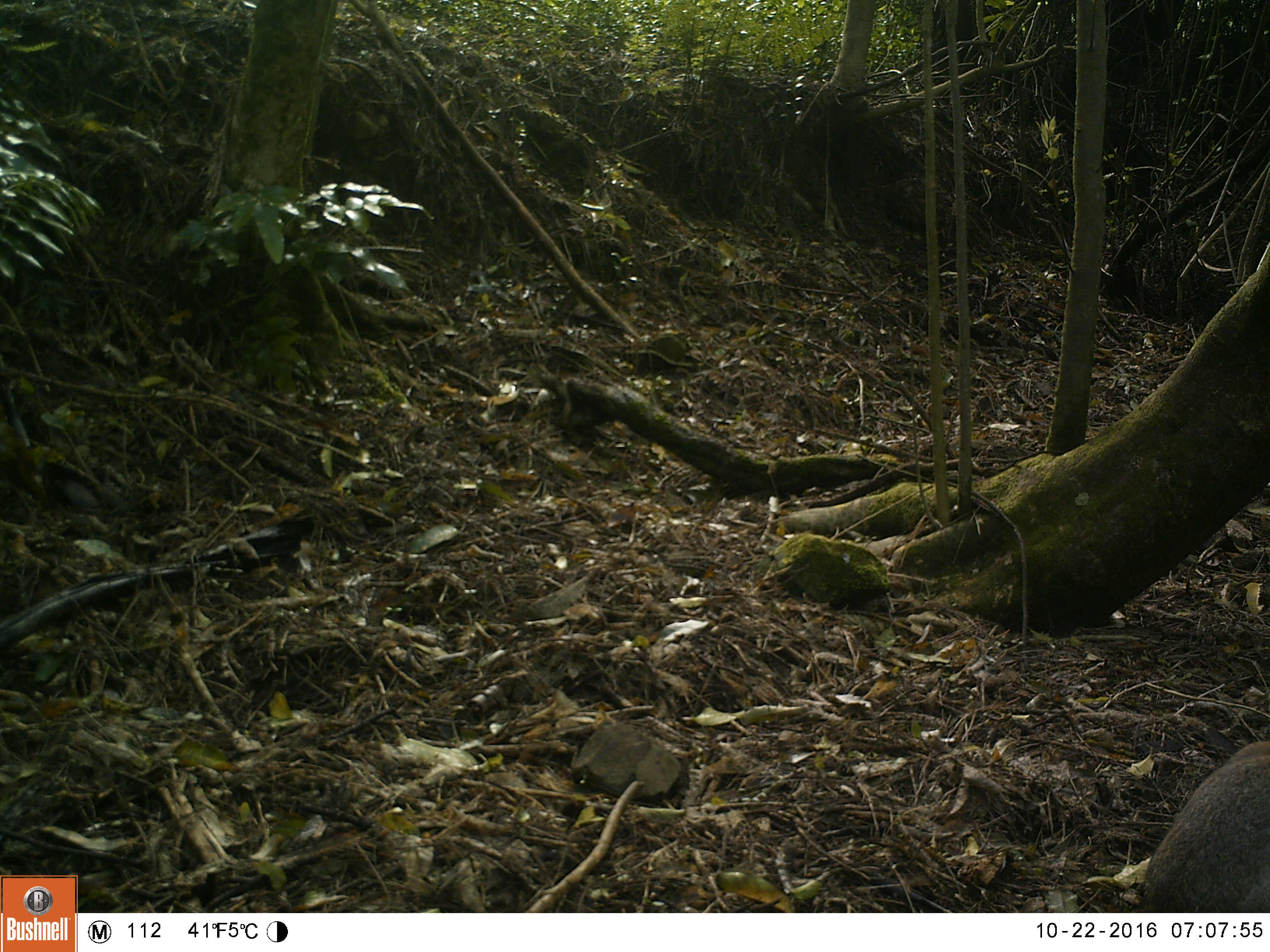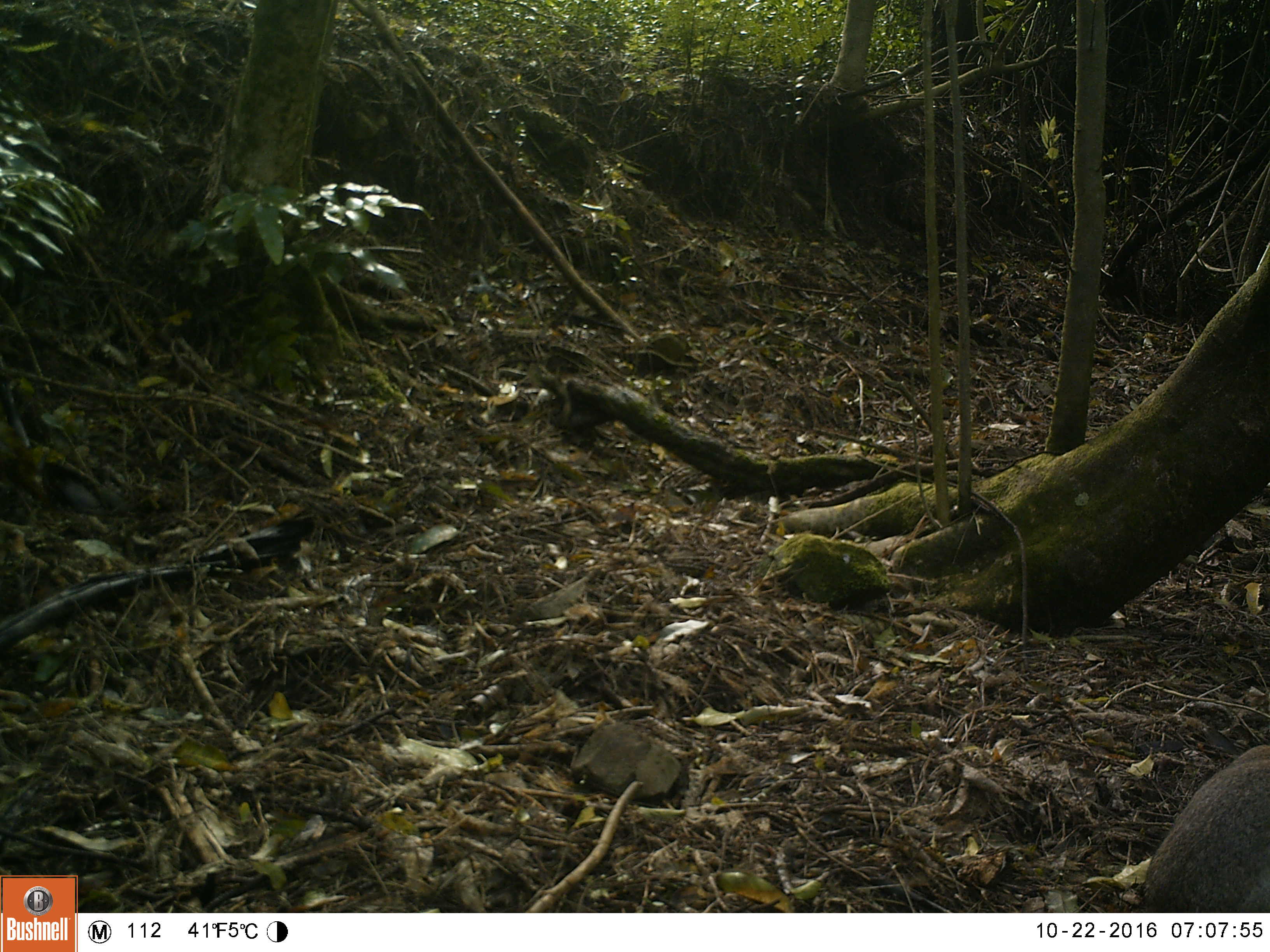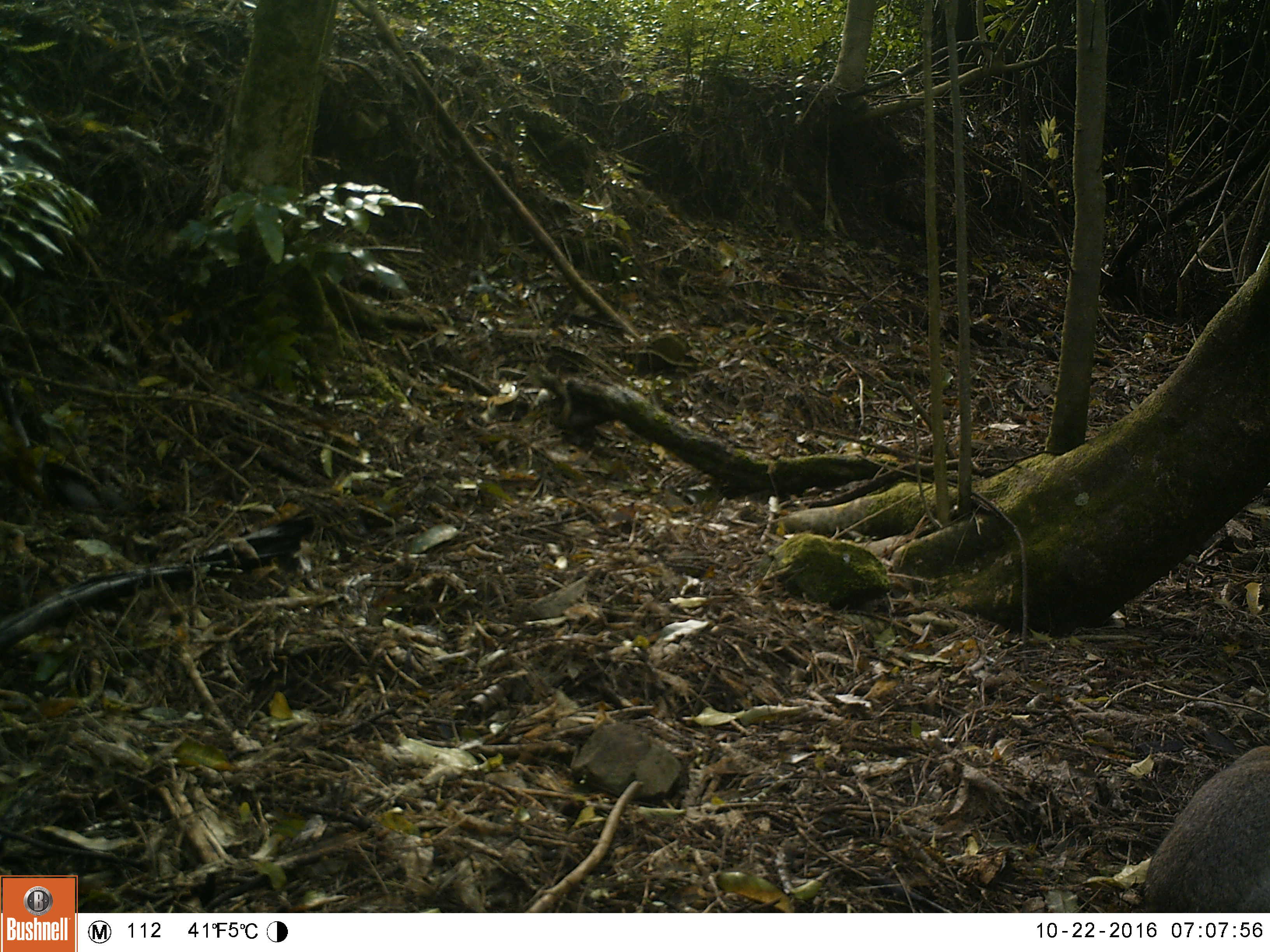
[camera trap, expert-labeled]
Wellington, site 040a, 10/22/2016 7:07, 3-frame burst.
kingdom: Animalia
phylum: Chordata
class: Mammalia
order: Lagomorpha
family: Leporidae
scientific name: Leporidae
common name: rabbit